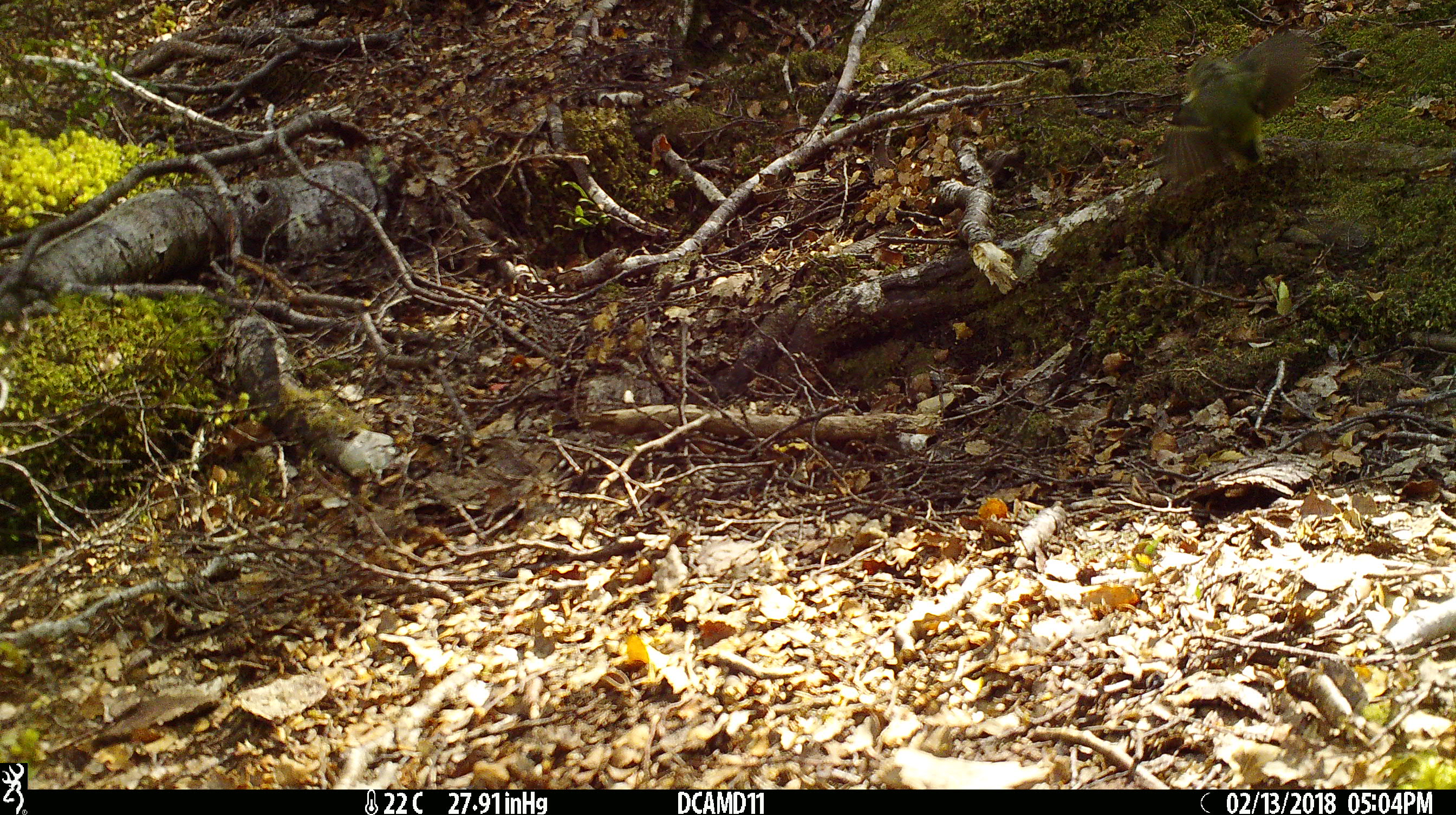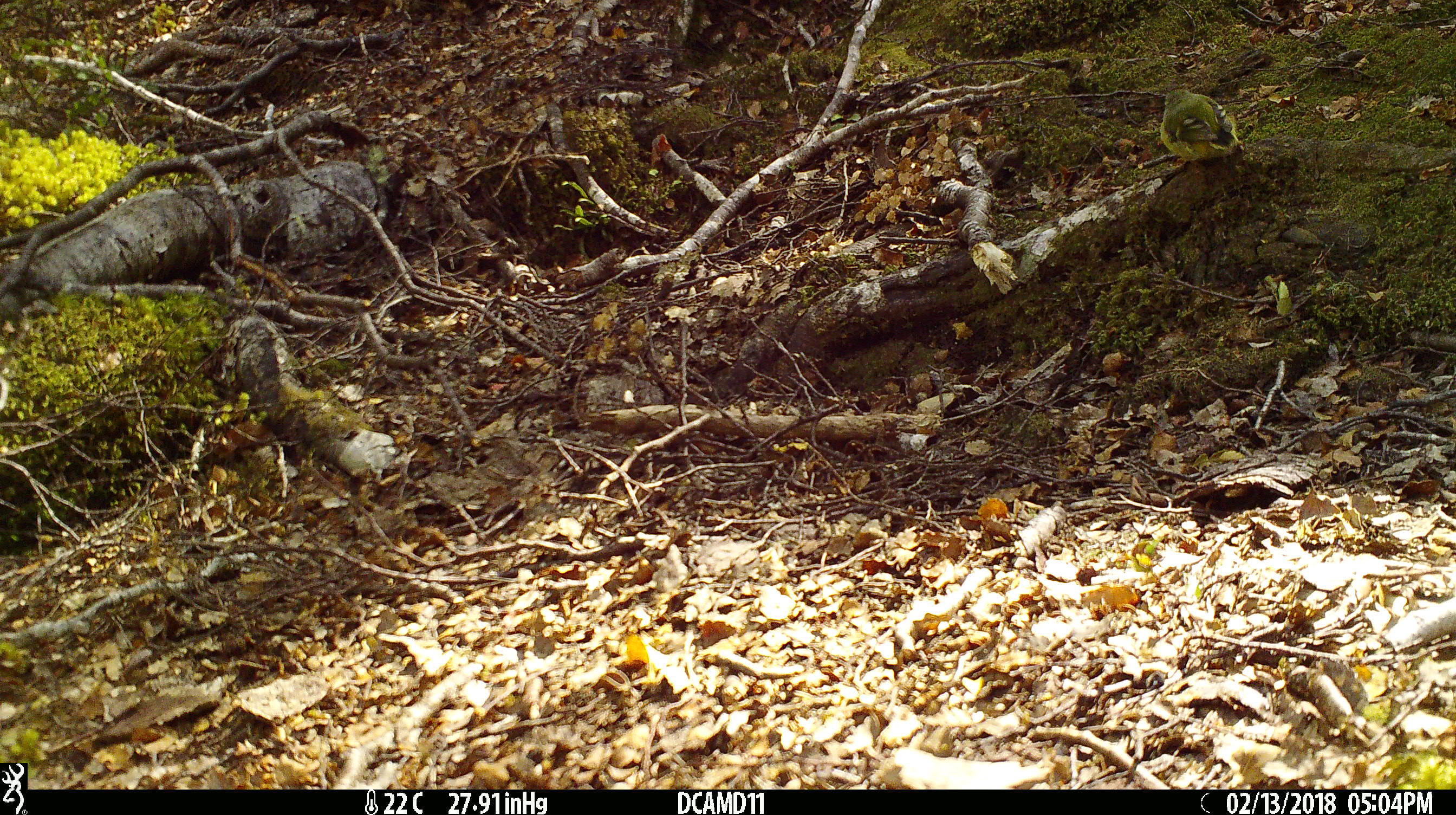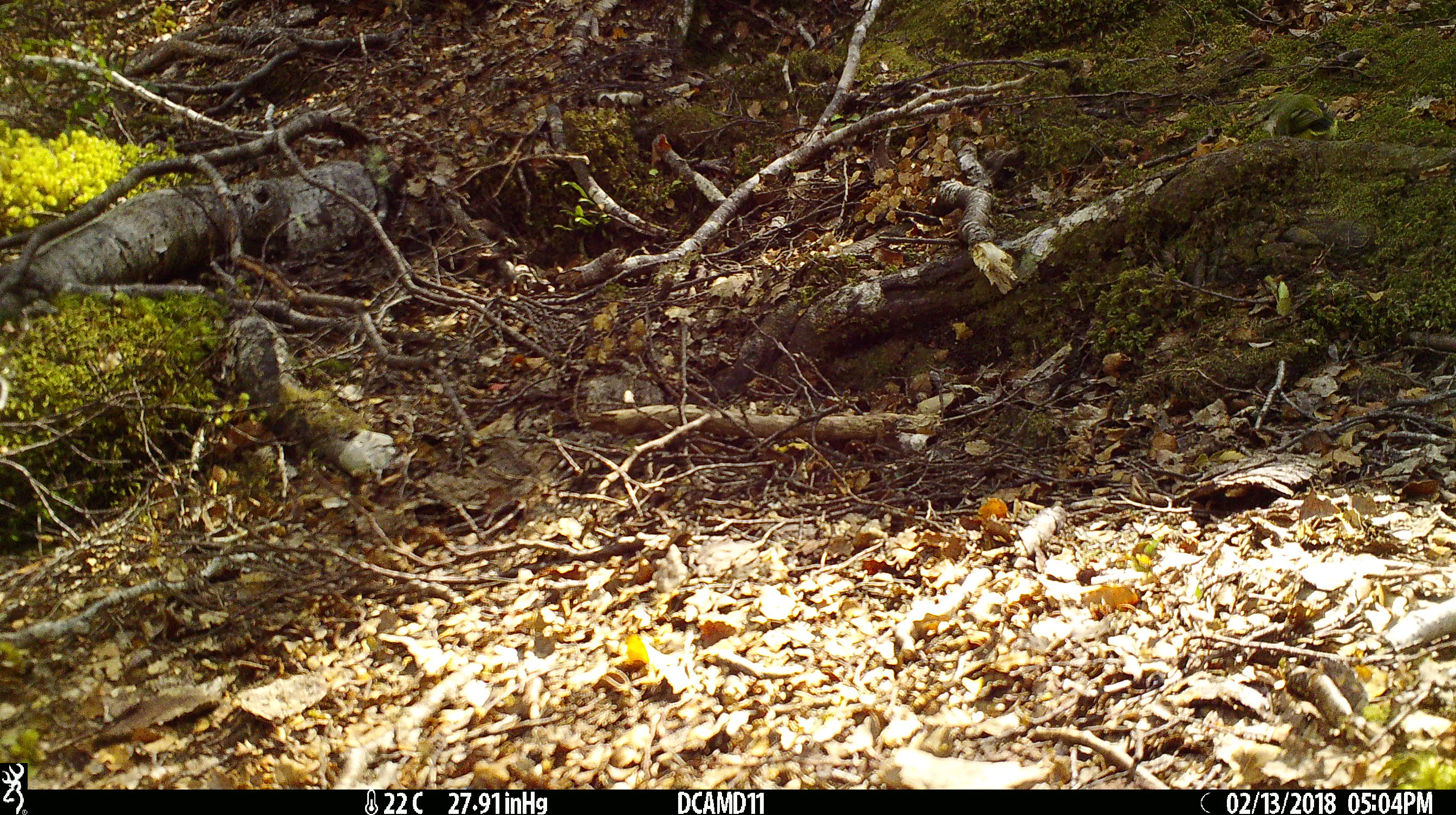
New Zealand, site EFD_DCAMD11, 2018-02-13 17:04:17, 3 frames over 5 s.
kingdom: Animalia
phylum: Chordata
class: Aves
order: Passeriformes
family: Acanthisittidae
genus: Acanthisitta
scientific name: Acanthisitta chloris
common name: rifleman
Rifleman (Acanthisitta chloris).